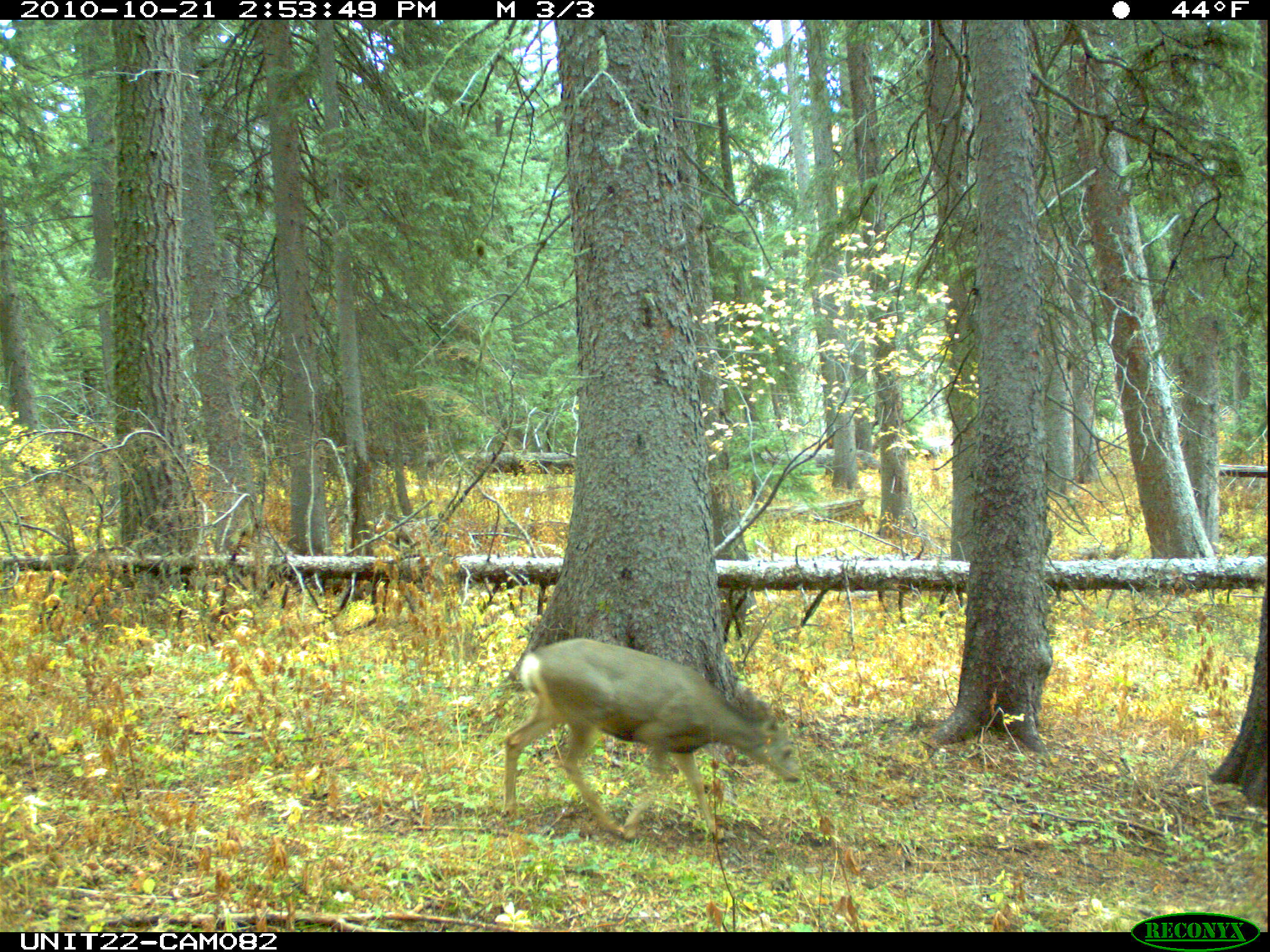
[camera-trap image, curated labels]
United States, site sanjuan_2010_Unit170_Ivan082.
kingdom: Animalia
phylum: Chordata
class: Mammalia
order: Artiodactyla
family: Cervidae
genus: Odocoileus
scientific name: Odocoileus hemionus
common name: mule deer